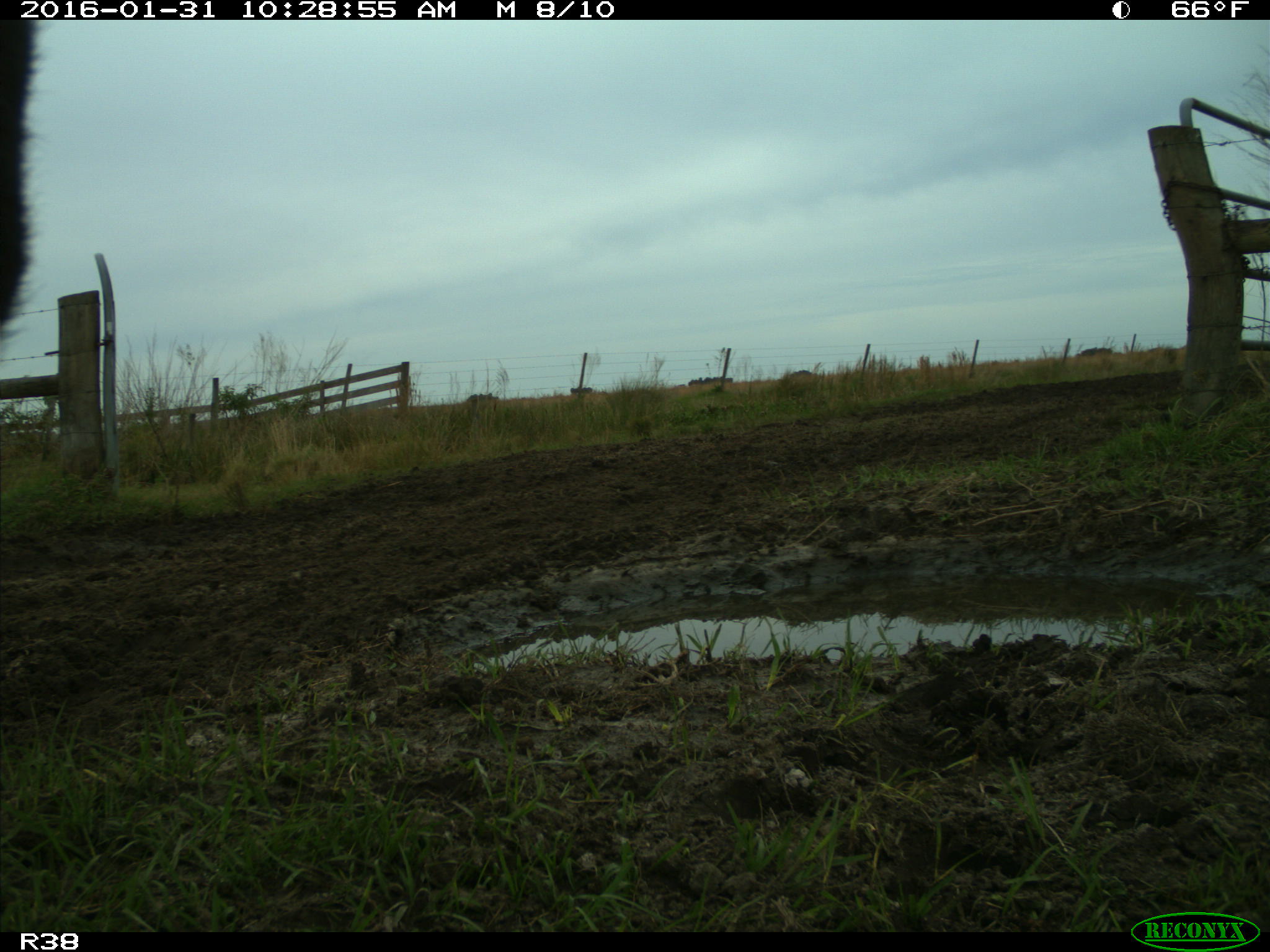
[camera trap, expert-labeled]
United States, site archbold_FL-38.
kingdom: Animalia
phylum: Chordata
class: Mammalia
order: Artiodactyla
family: Bovidae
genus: Bos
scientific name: Bos taurus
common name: domestic cow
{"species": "Bos taurus (domestic cow)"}